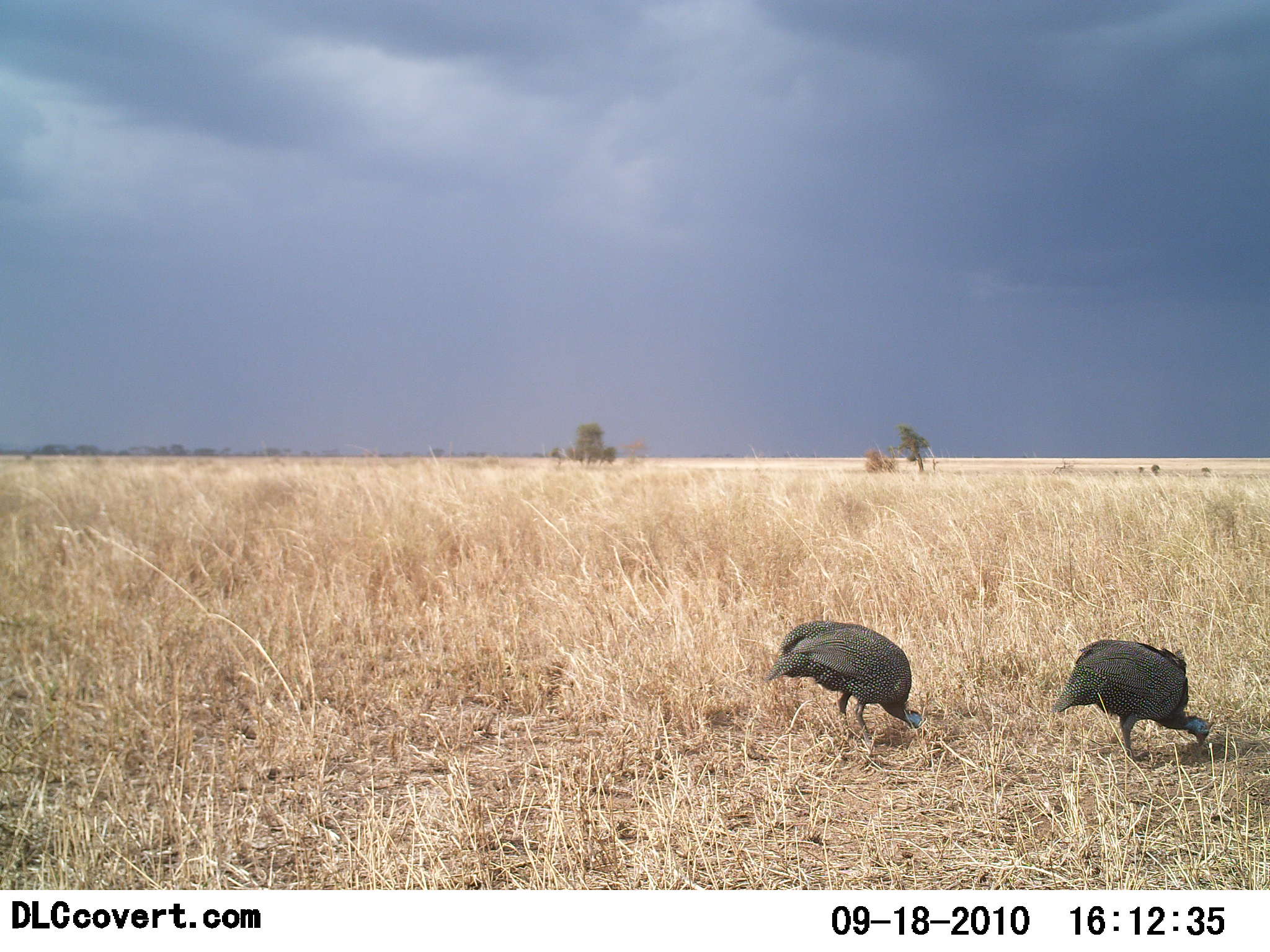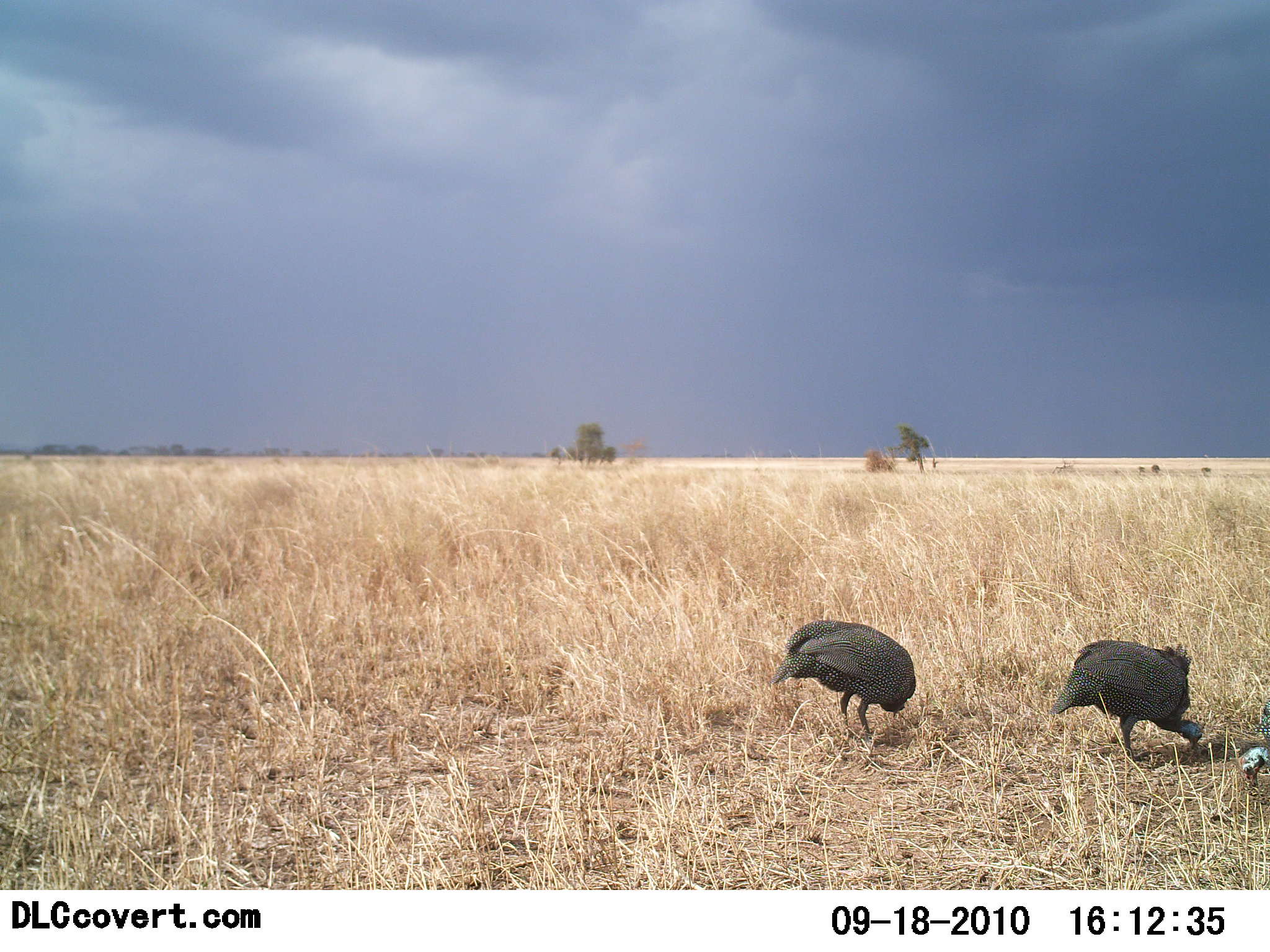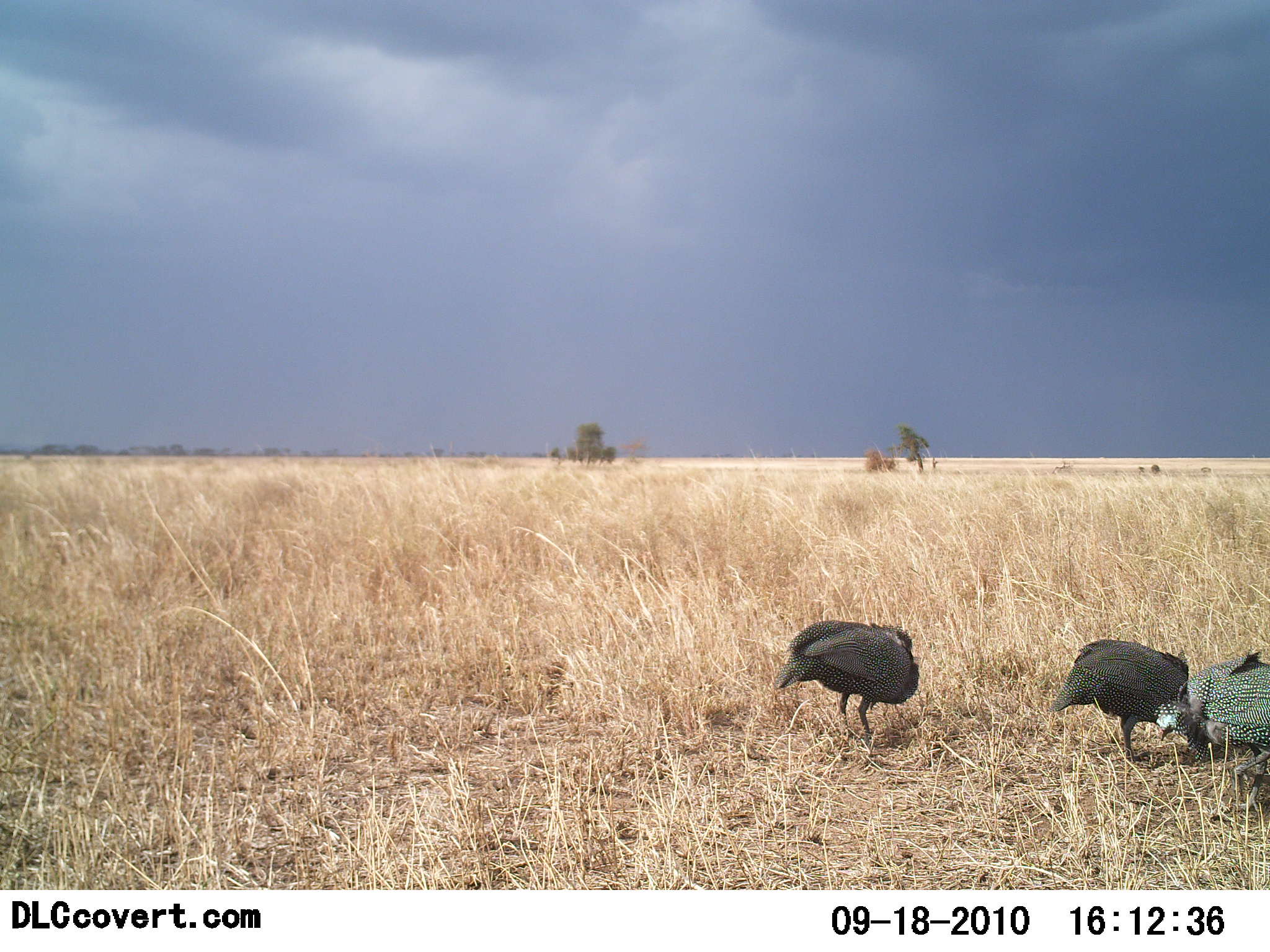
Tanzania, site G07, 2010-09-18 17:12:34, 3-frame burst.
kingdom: Animalia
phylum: Chordata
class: Aves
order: Galliformes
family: Numididae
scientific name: Numididae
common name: guinea fowl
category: guineafowl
Guineafowl (guinea fowl) (Numididae), count 3. Behavior (volunteer vote fractions): standing 5%, resting 0%, moving 10%, interacting 0%. Young present (vote fraction): 0%. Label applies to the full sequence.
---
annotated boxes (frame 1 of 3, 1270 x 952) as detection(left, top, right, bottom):
animal: detection(763, 620, 927, 757); detection(1051, 638, 1217, 765)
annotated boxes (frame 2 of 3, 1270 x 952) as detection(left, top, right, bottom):
animal: detection(1044, 638, 1207, 763); detection(767, 619, 916, 747); detection(1238, 701, 1270, 797)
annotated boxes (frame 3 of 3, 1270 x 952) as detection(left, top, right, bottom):
animal: detection(1046, 638, 1207, 767); detection(1155, 650, 1270, 821); detection(775, 620, 920, 754)